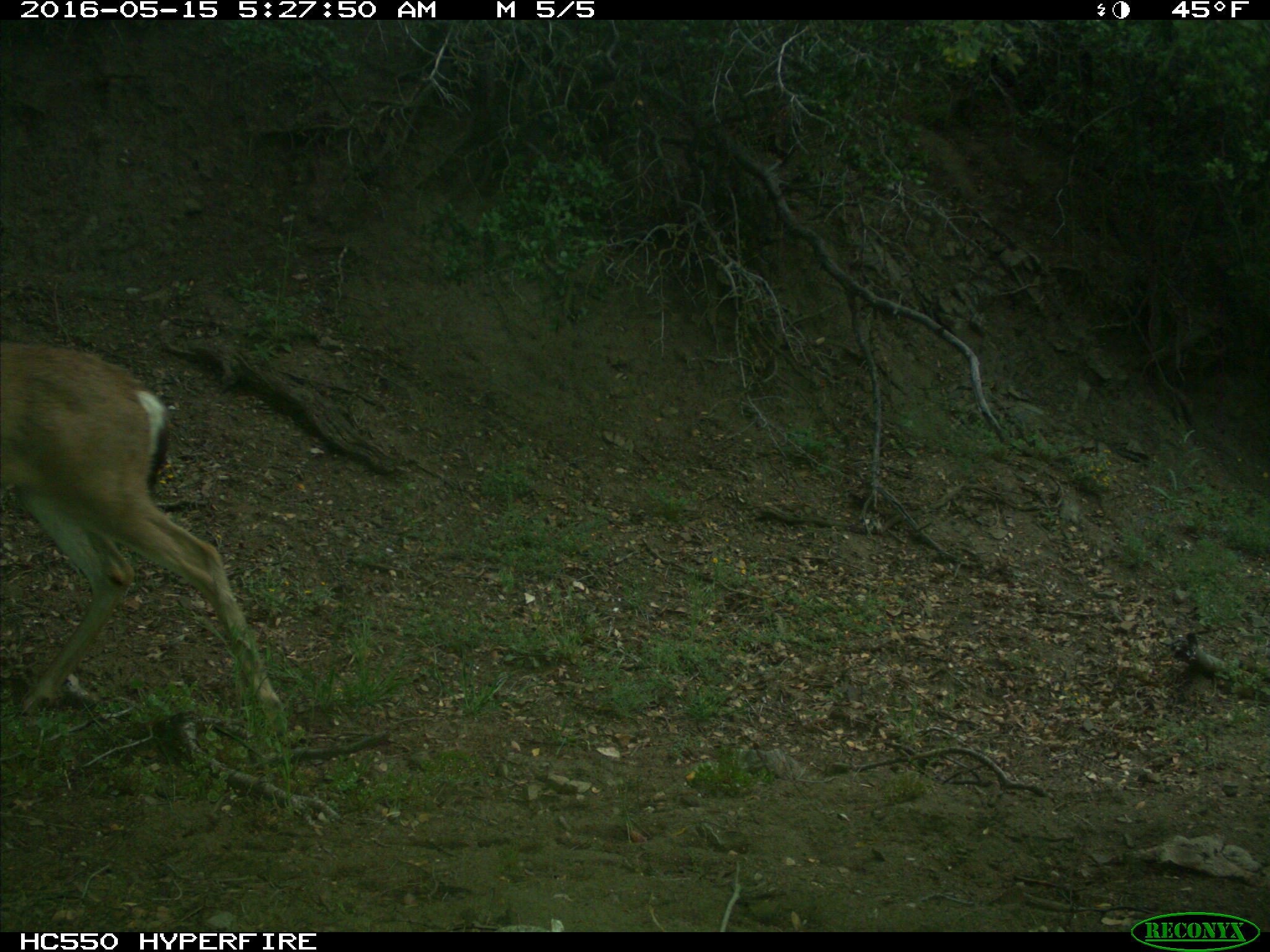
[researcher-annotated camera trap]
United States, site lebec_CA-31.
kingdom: Animalia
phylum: Chordata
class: Mammalia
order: Artiodactyla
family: Cervidae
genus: Odocoileus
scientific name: Odocoileus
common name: deer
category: unidentified deer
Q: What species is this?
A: Unidentified deer (deer) (Odocoileus).